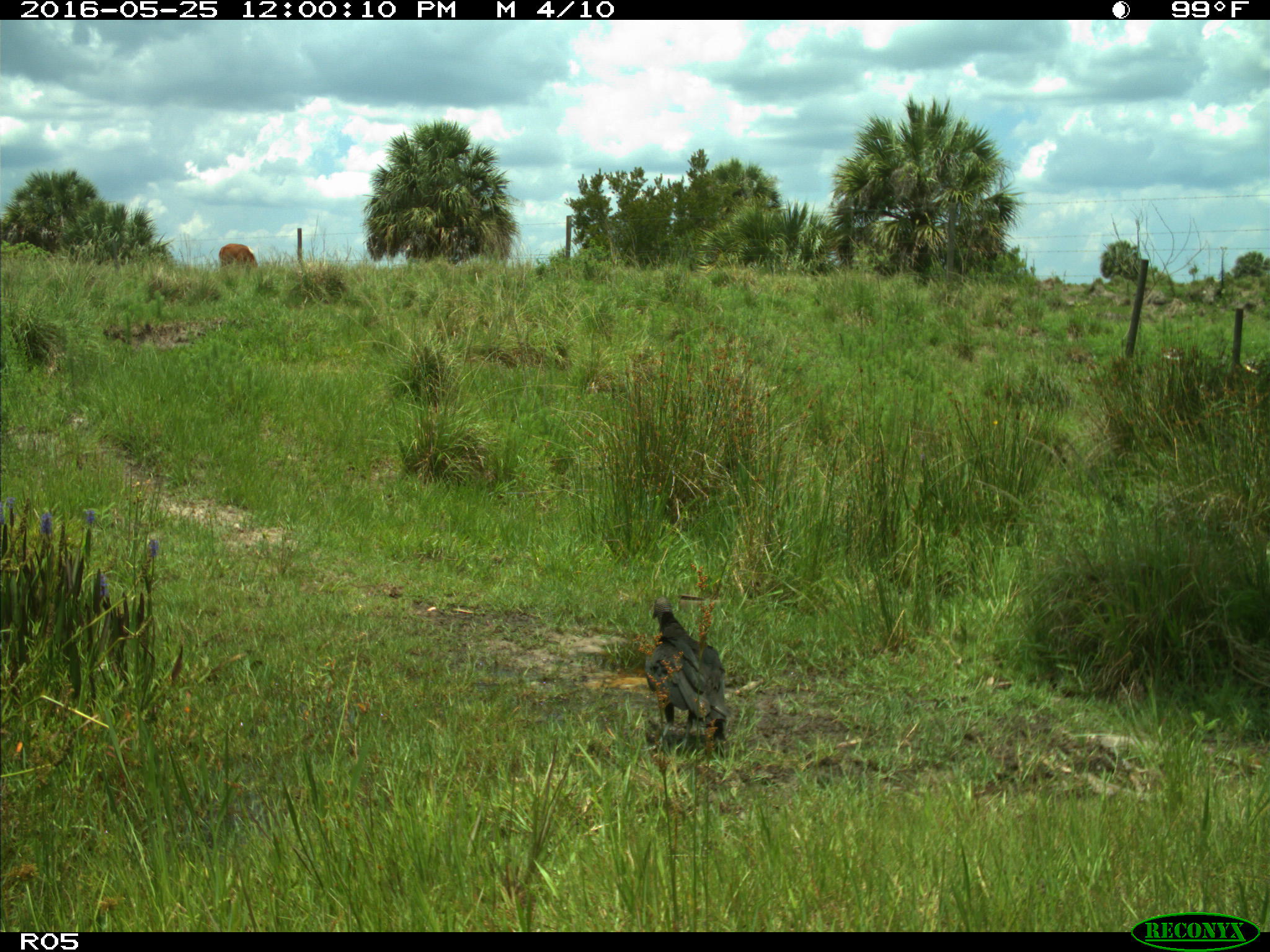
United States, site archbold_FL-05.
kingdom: Animalia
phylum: Chordata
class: Aves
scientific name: Aves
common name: birds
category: unidentified bird